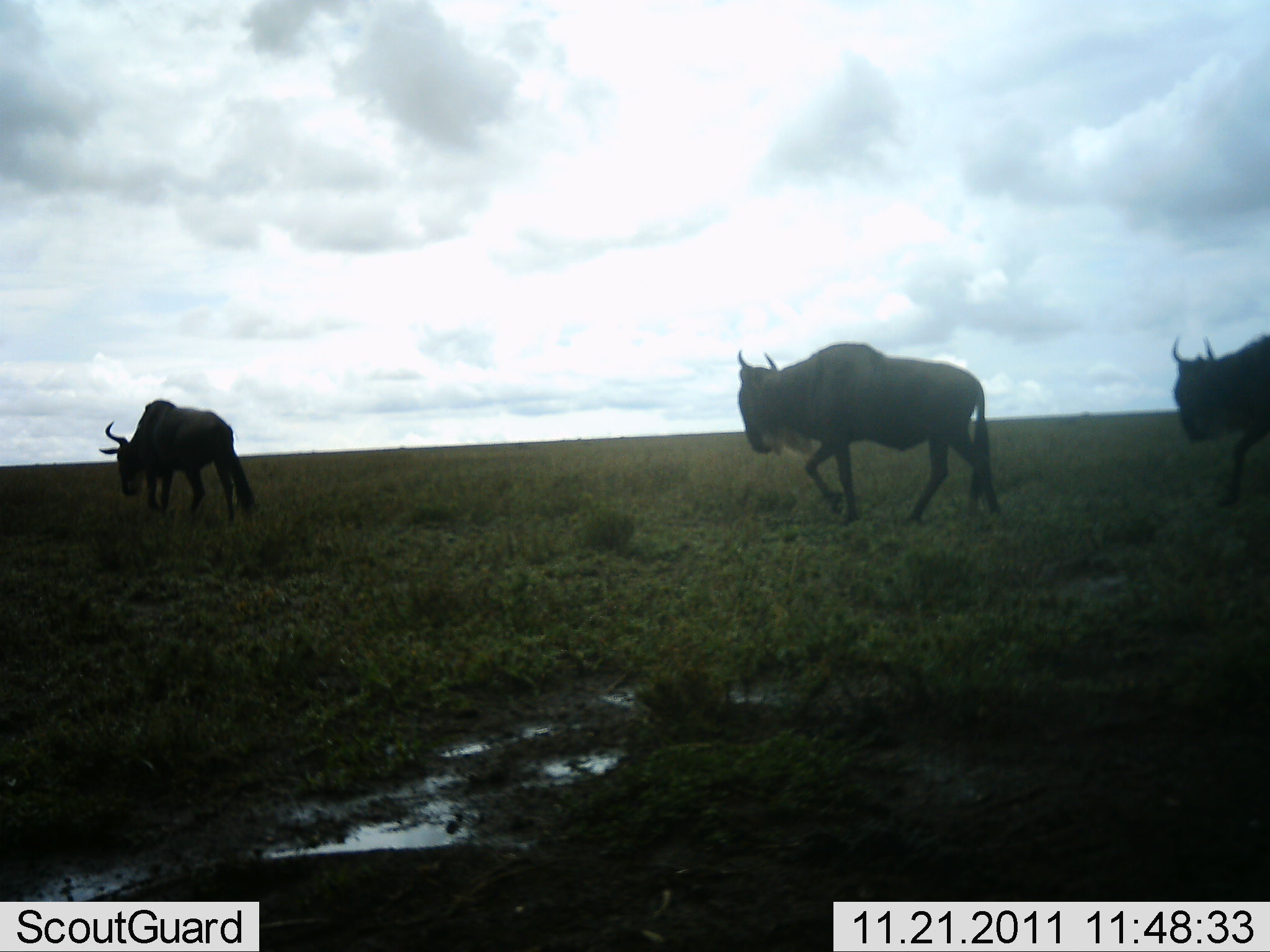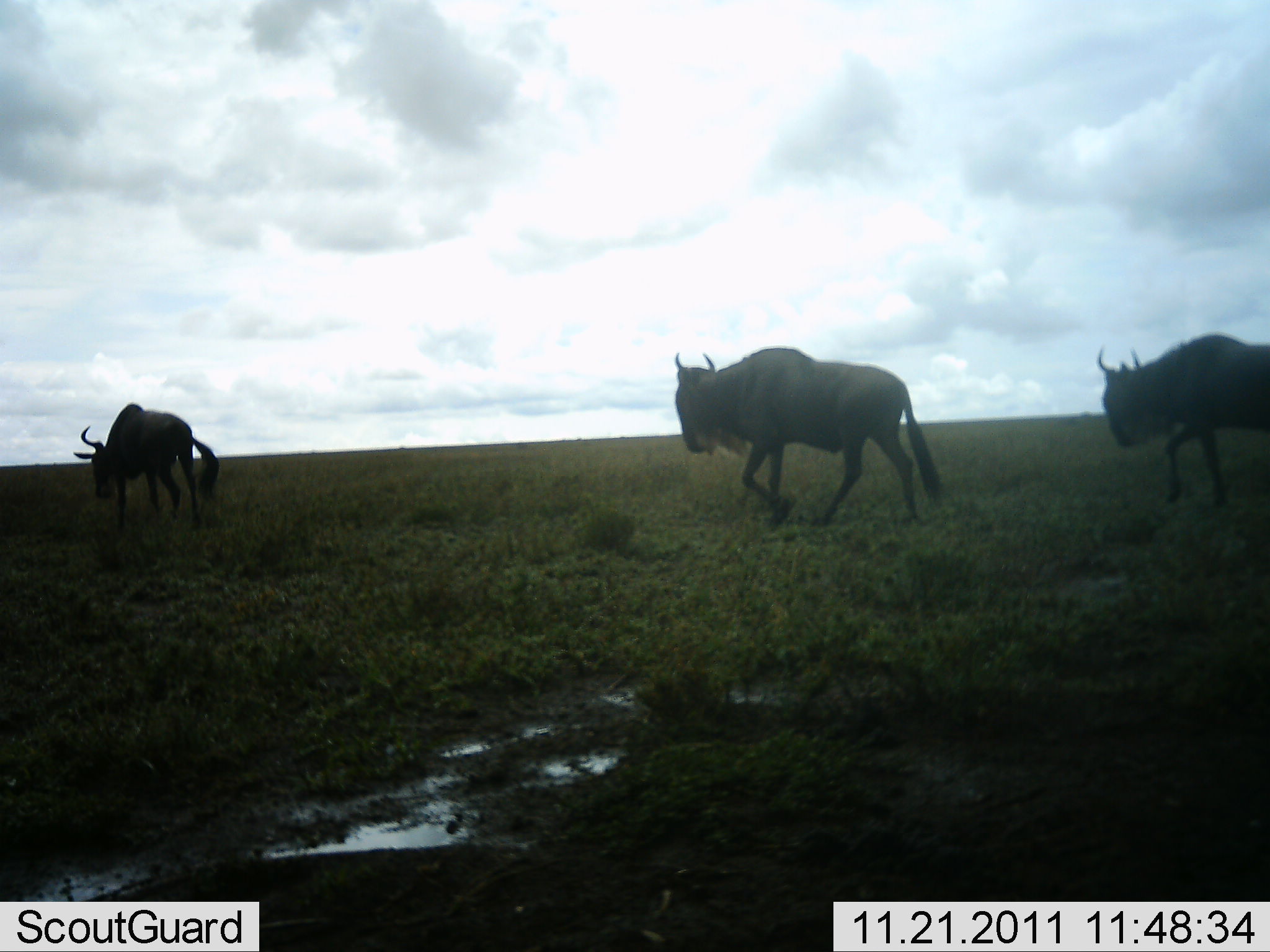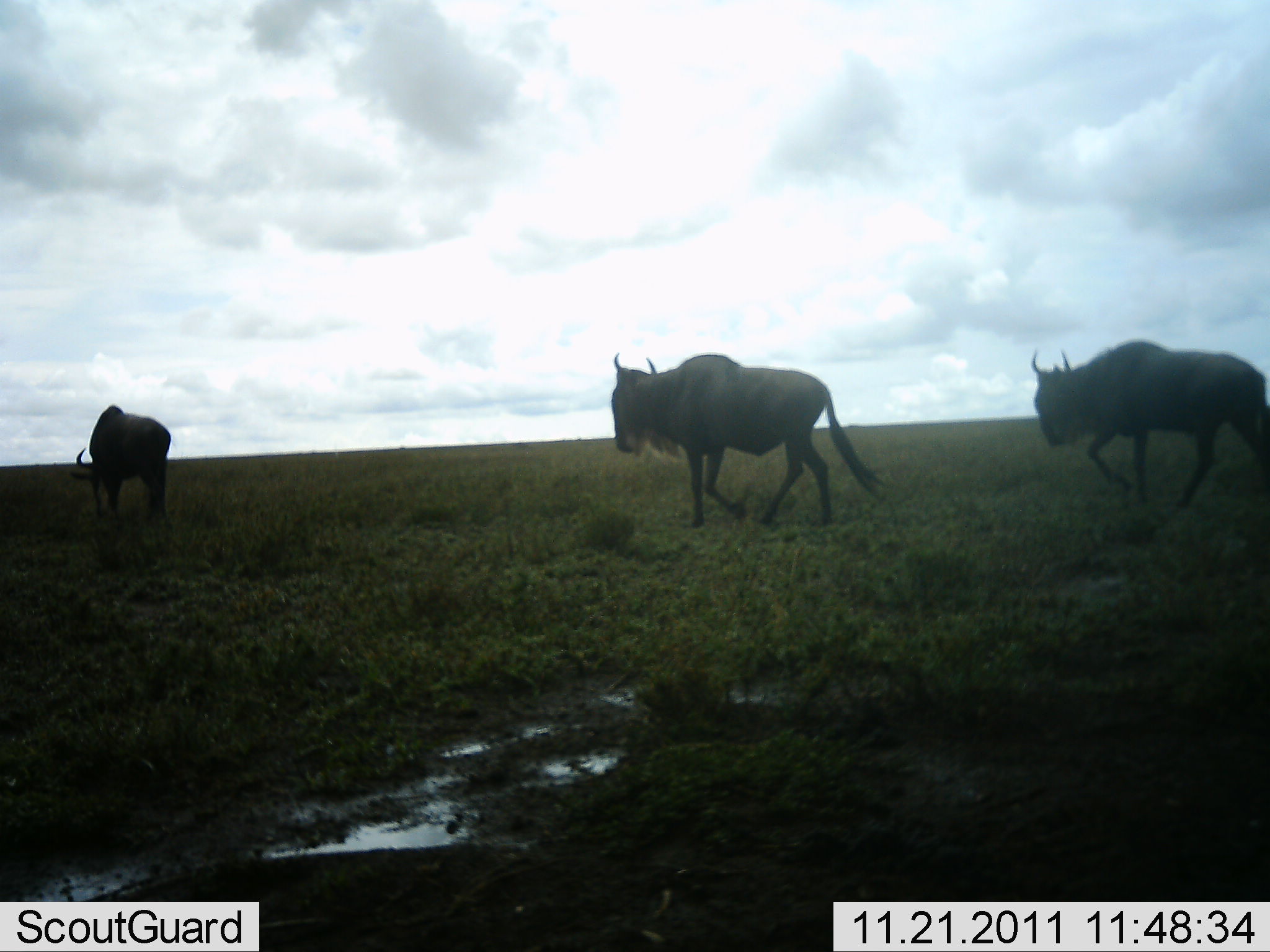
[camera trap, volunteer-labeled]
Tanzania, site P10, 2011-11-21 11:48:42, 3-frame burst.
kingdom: Animalia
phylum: Chordata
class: Mammalia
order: Artiodactyla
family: Bovidae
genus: Connochaetes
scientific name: Connochaetes taurinus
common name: blue wildebeest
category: wildebeest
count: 3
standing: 0%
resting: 0%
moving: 100%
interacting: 0%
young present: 0%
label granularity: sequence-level